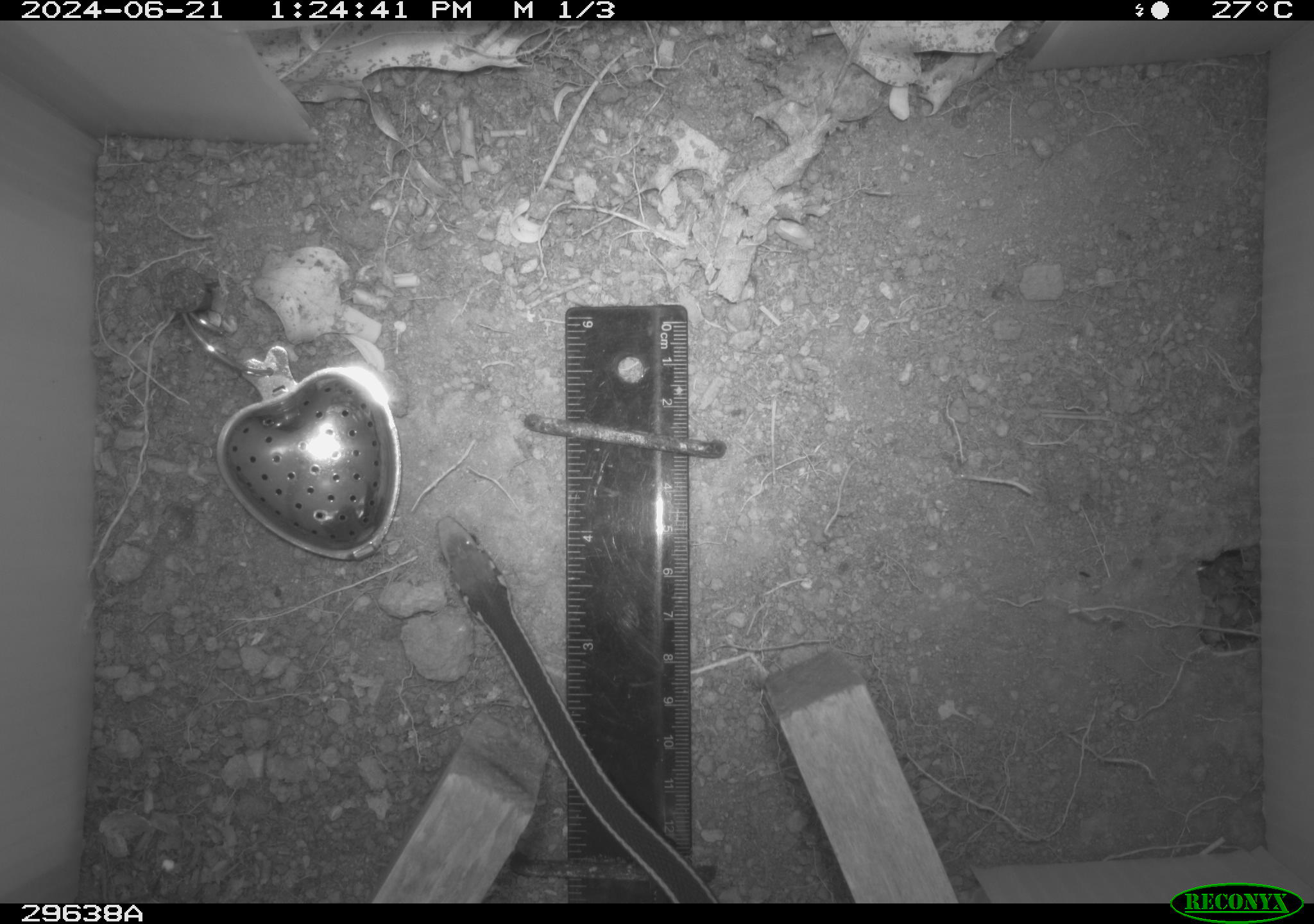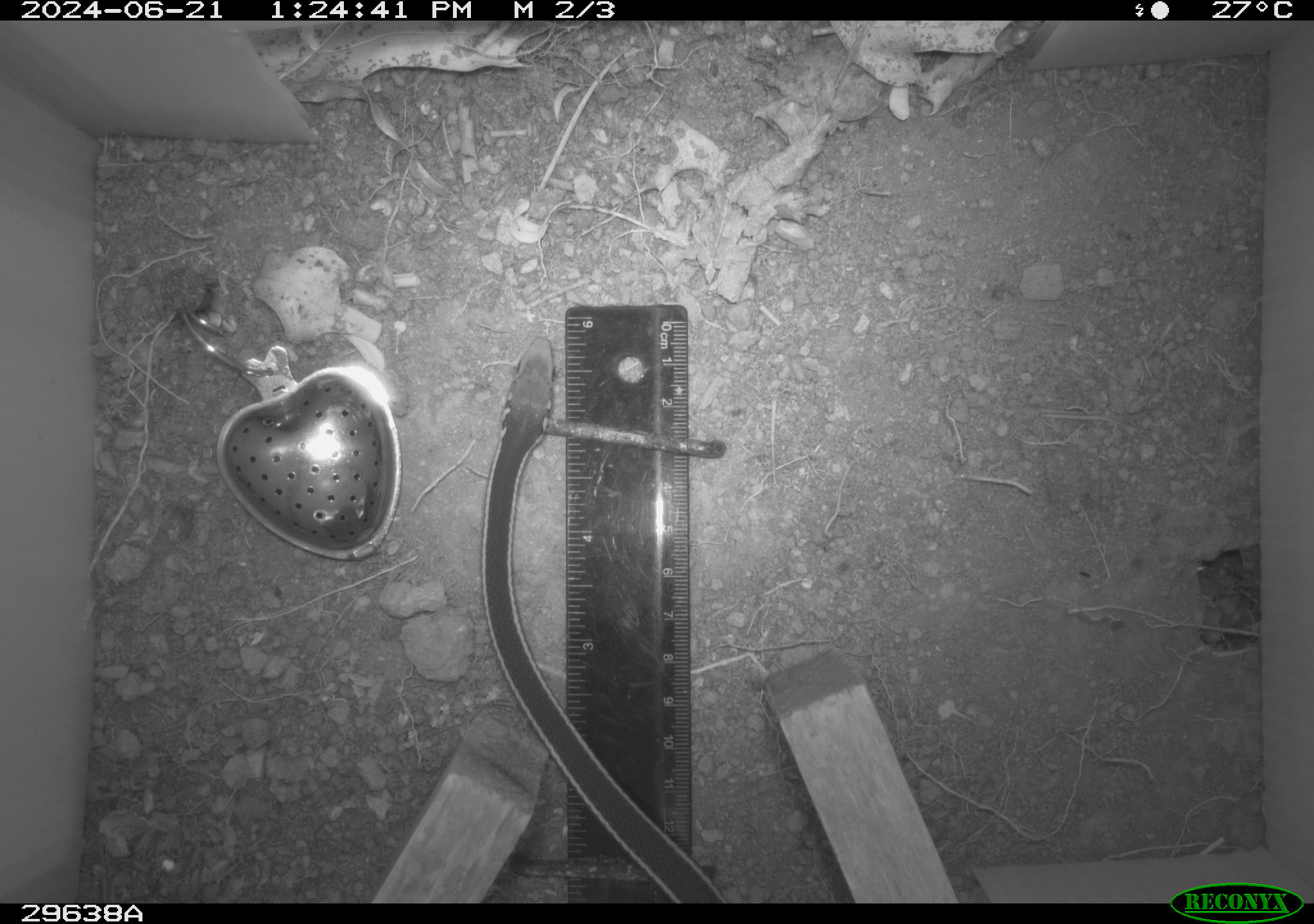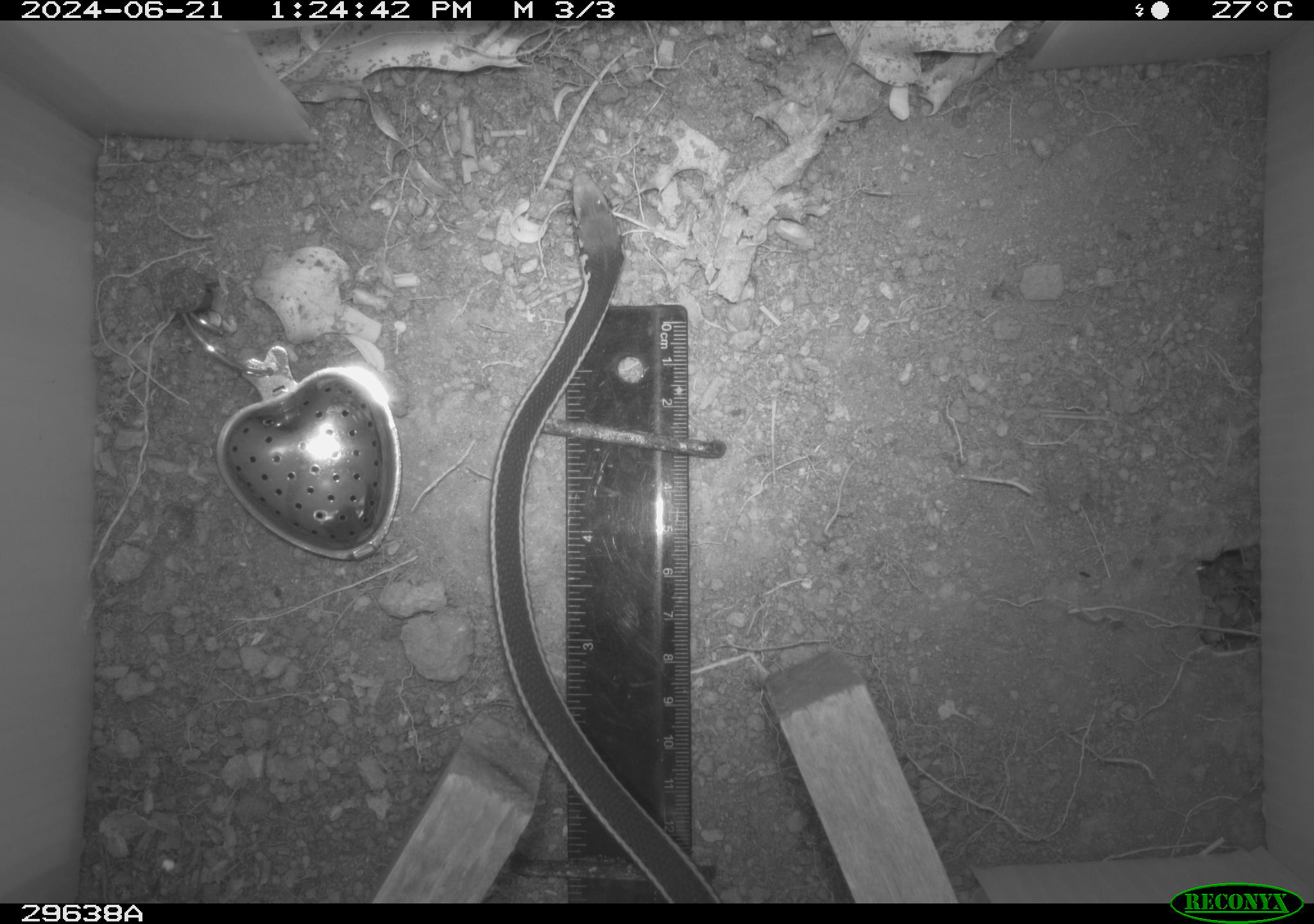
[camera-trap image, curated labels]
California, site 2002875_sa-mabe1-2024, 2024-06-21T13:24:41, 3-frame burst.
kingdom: Animalia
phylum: Chordata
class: Reptilia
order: Squamata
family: Colubridae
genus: Masticophis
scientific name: Masticophis lateralis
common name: striped racer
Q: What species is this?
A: Striped racer (Masticophis lateralis).